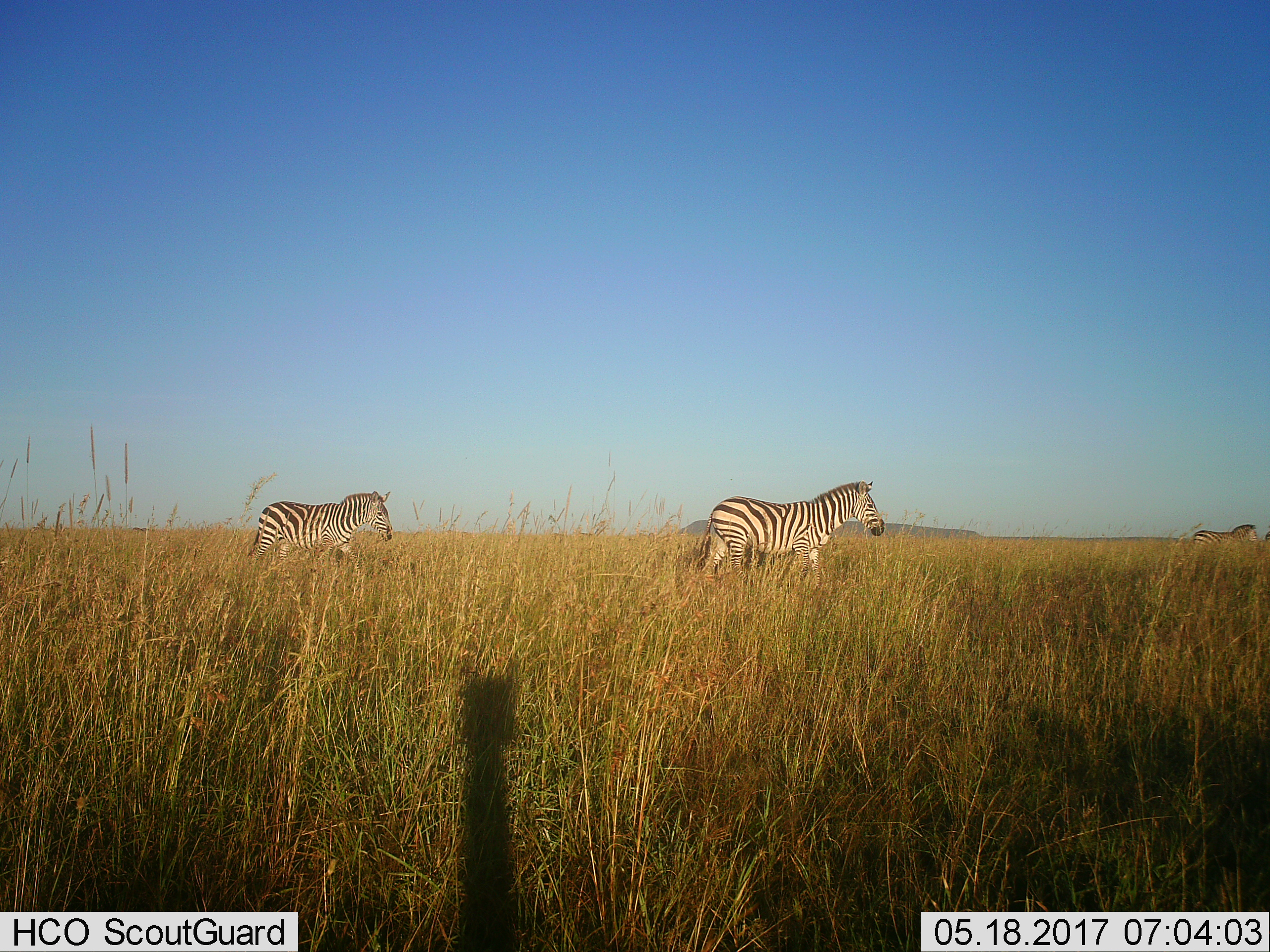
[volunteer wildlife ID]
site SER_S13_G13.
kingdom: Animalia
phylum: Chordata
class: Mammalia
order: Perissodactyla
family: Equidae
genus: Equus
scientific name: Equus quagga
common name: plains zebra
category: zebraplains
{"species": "zebraplains (plains zebra) (Equus quagga)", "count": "3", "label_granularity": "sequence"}